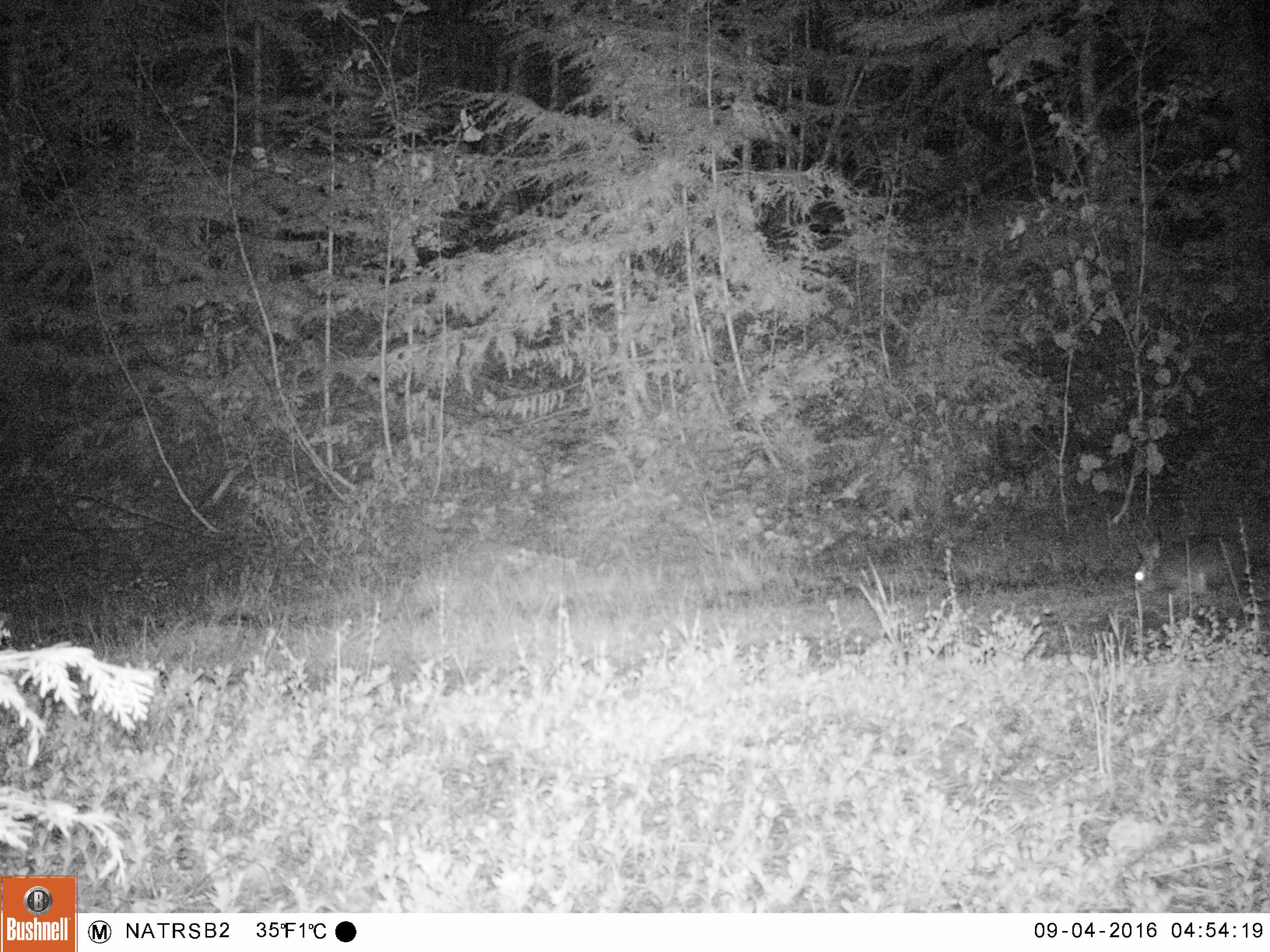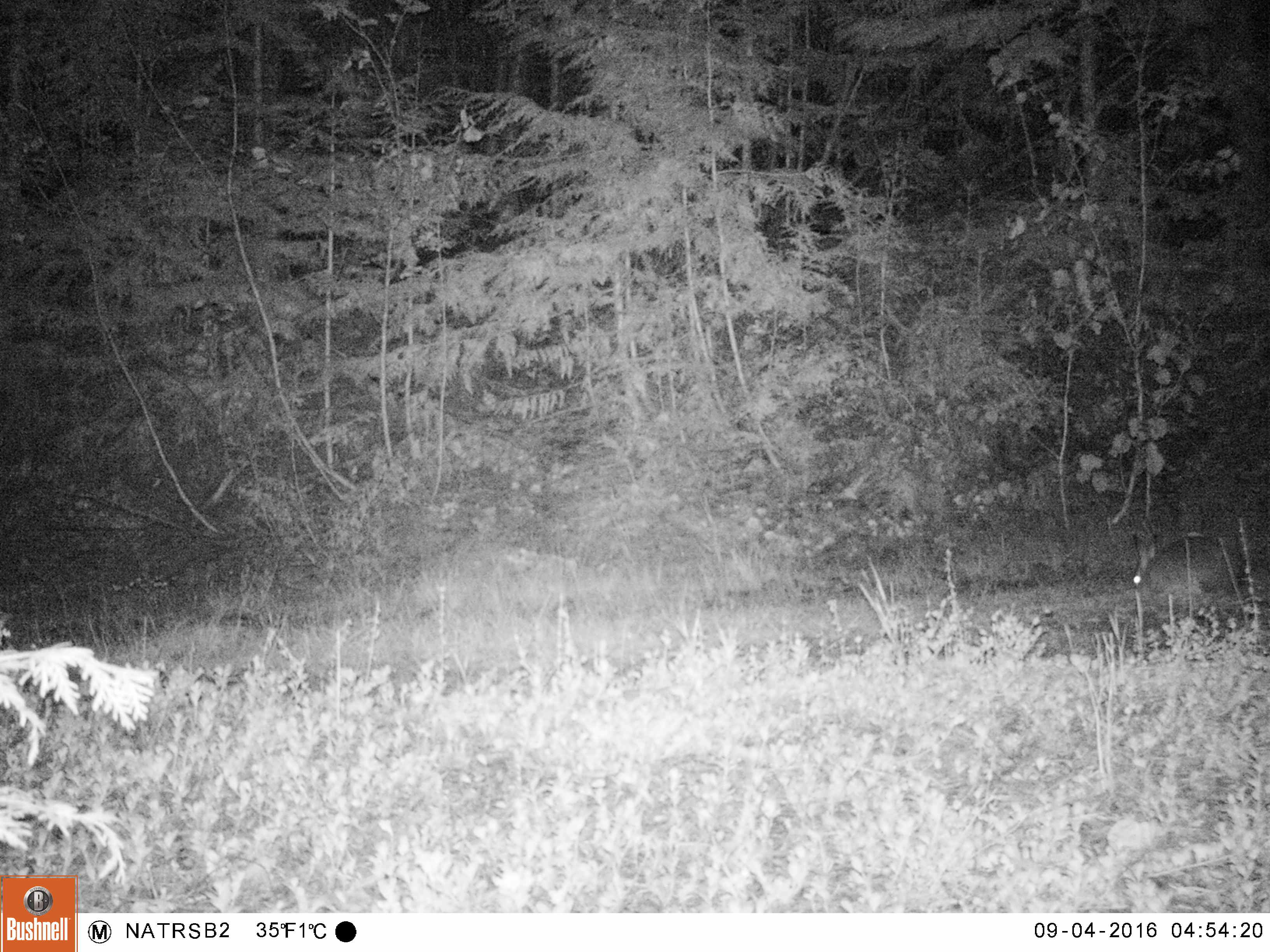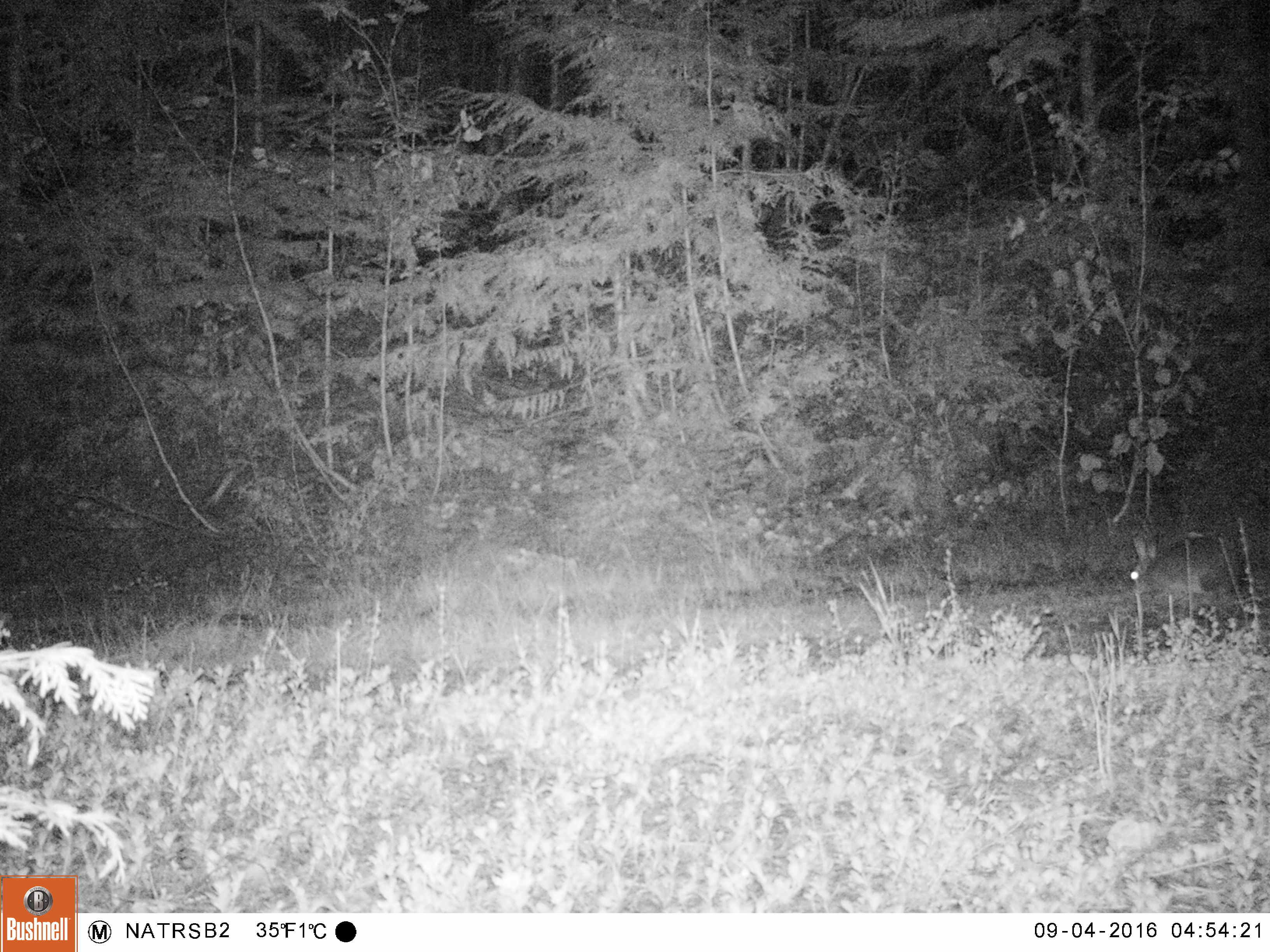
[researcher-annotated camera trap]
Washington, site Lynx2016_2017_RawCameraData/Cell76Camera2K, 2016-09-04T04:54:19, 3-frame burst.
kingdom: Animalia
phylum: Chordata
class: Mammalia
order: Lagomorpha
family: Leporidae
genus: Lepus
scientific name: Lepus americanus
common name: snowshoe hare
Lepus americanus (snowshoe hare). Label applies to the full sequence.